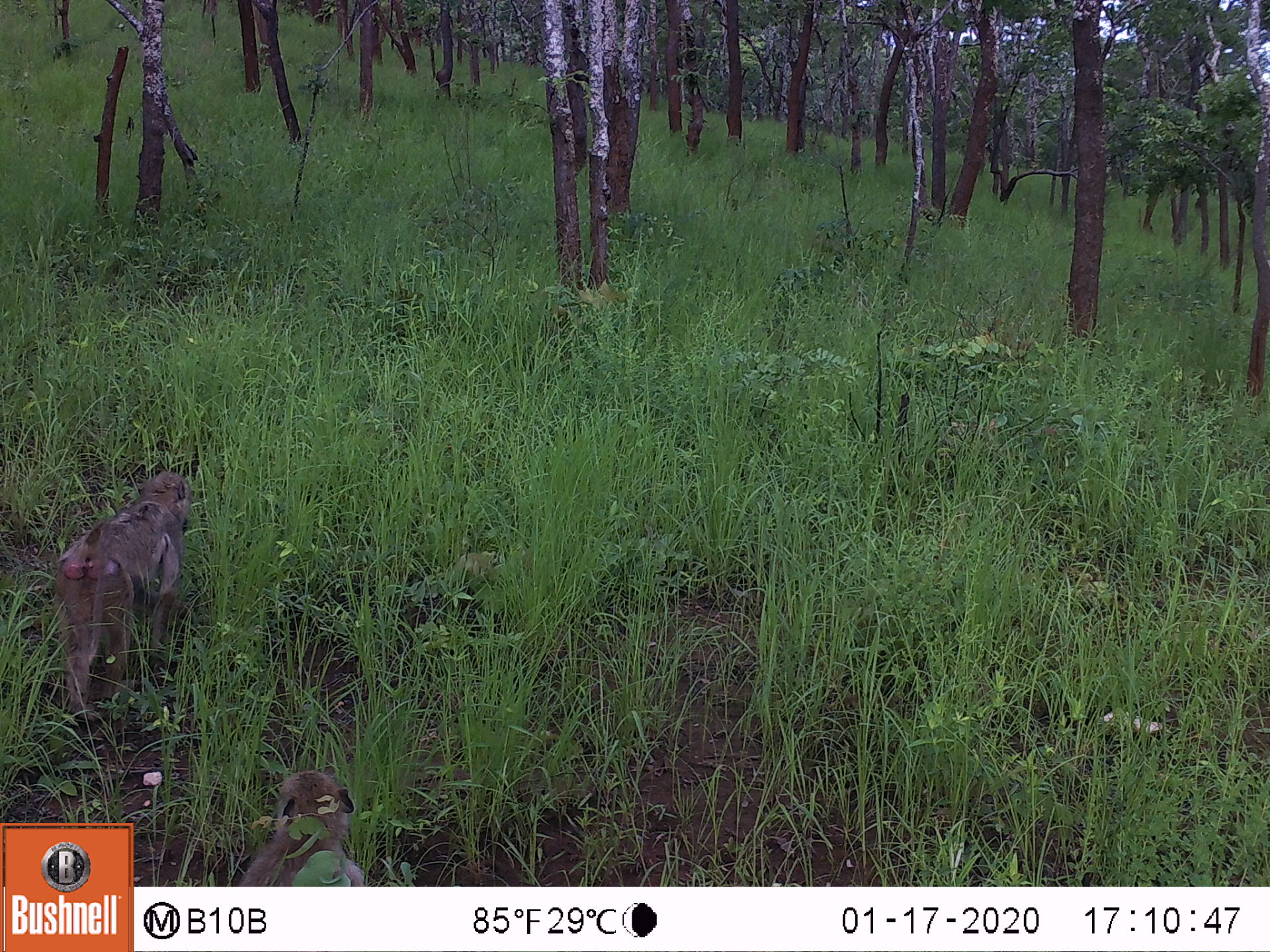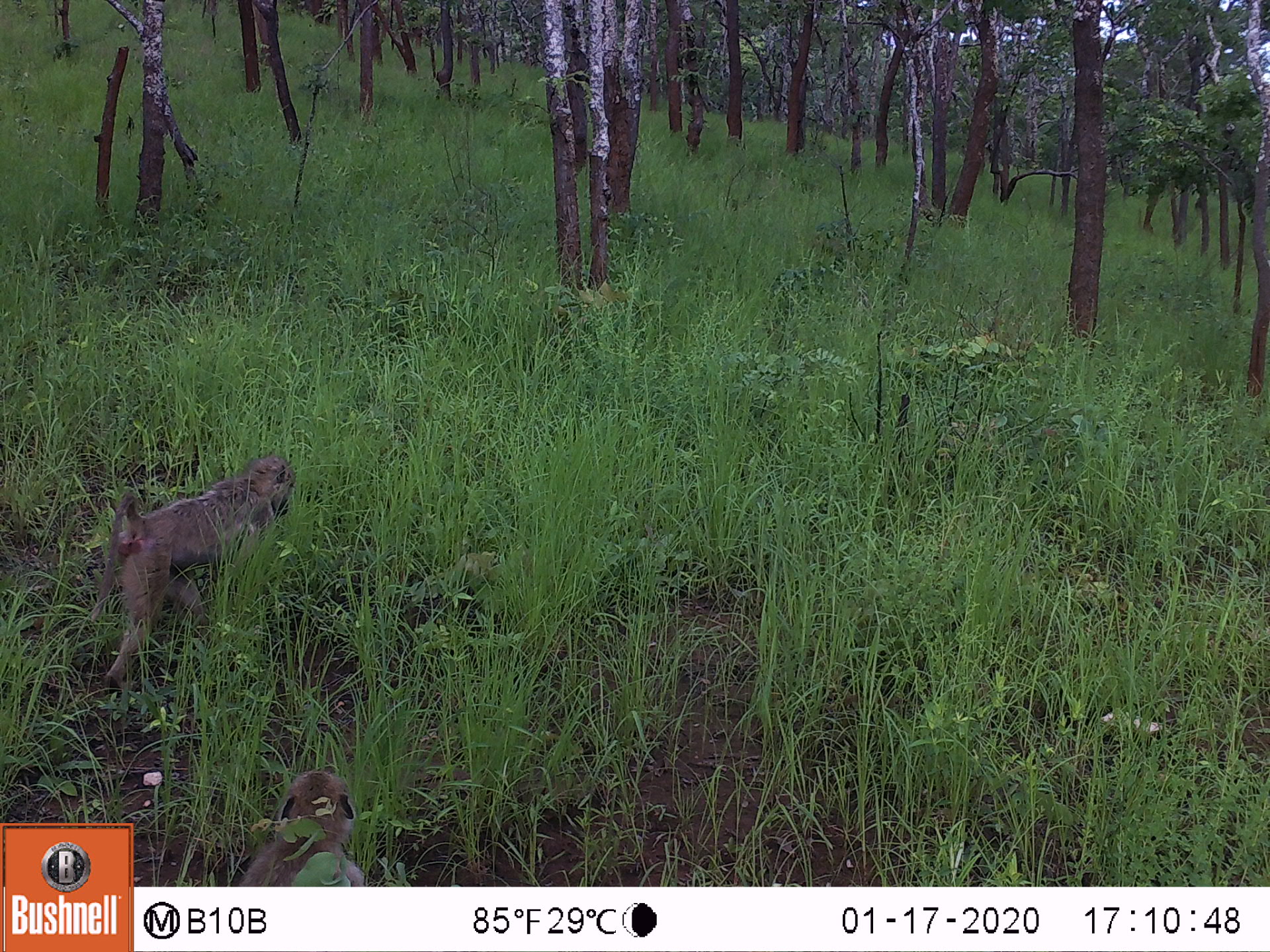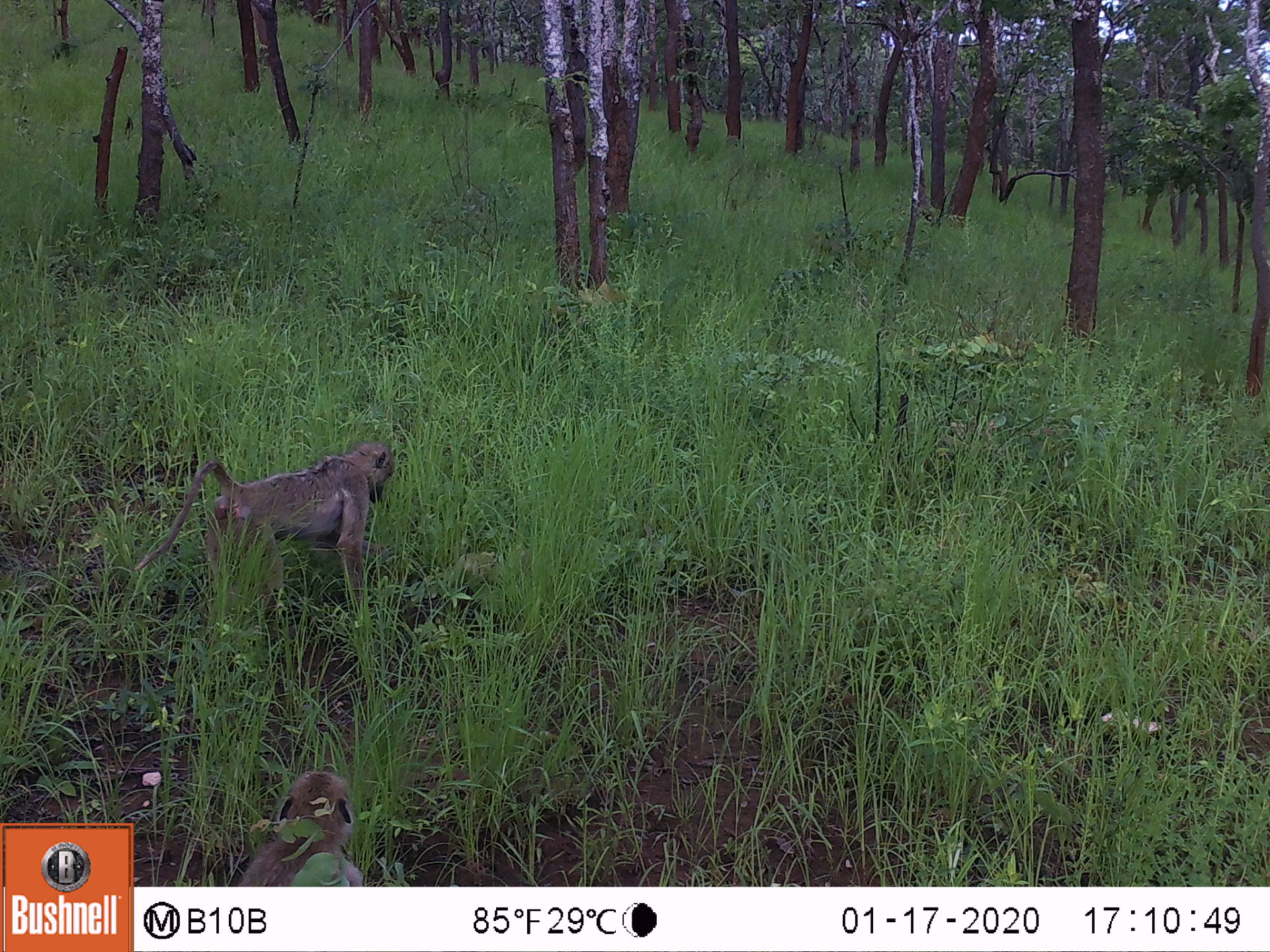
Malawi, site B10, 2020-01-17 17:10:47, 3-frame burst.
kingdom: Animalia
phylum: Chordata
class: Mammalia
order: Primates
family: Cercopithecidae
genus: Papio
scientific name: Papio cynocephalus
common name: yellow baboon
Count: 2.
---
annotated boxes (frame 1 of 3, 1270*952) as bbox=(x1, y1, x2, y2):
yellow baboon: bbox=(50, 463, 199, 722); bbox=(234, 772, 362, 883)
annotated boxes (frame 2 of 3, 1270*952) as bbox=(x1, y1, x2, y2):
yellow baboon: bbox=(84, 456, 297, 690); bbox=(231, 769, 383, 880)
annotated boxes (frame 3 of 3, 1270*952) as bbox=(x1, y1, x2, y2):
yellow baboon: bbox=(145, 437, 400, 614); bbox=(224, 767, 369, 882)